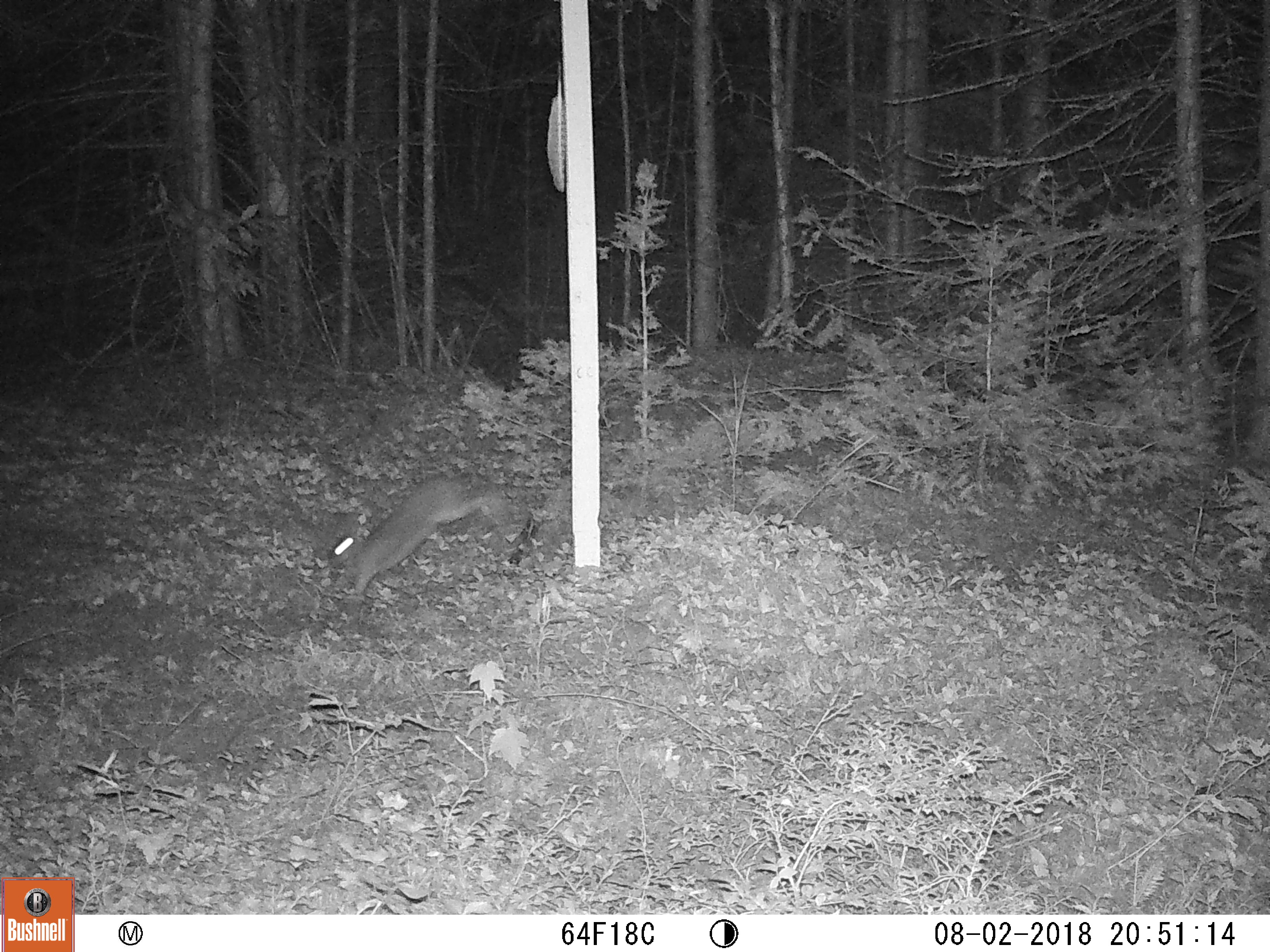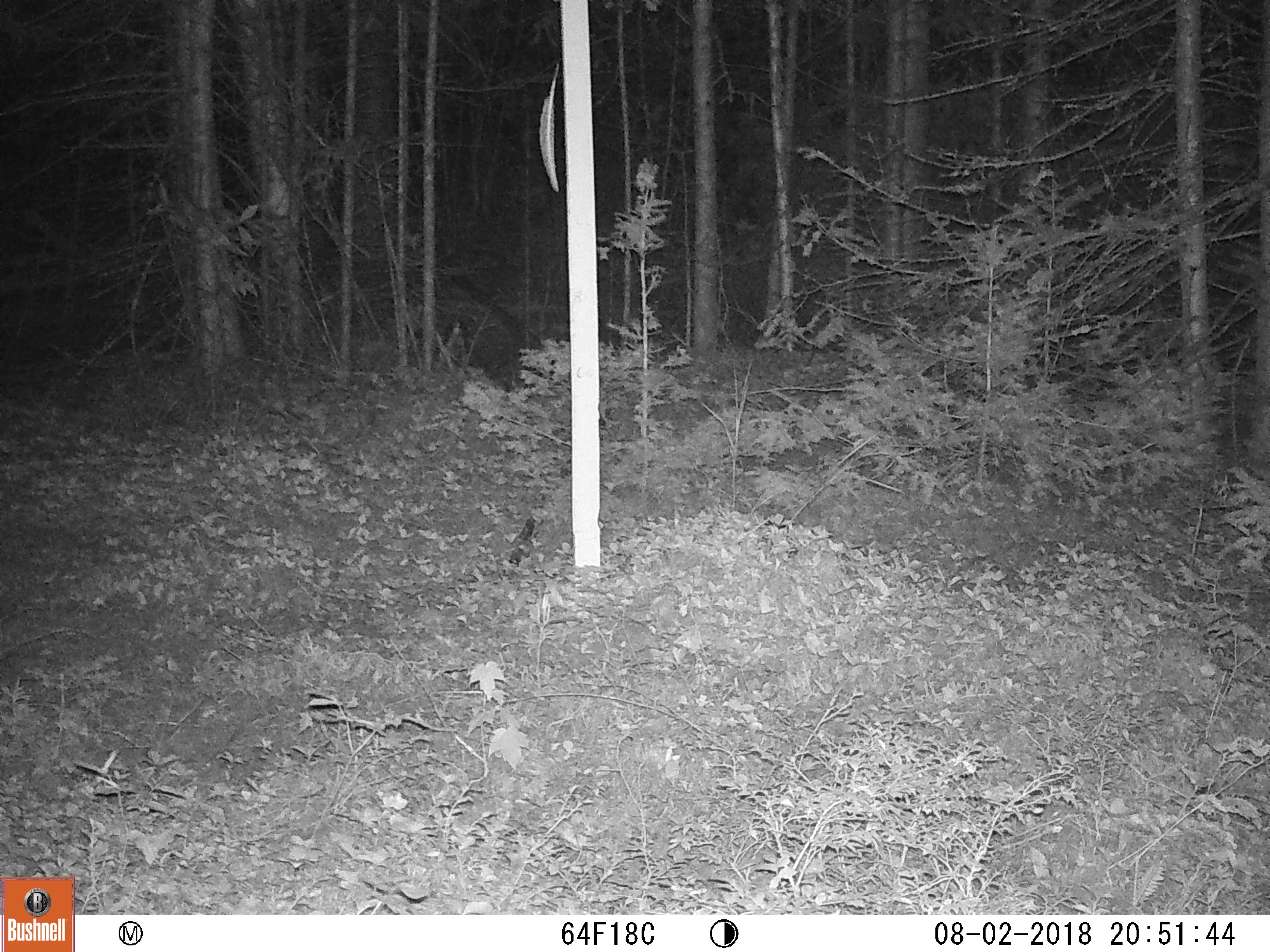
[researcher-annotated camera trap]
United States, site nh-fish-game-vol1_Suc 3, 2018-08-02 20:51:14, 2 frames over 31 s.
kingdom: Animalia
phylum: Chordata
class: Mammalia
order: Lagomorpha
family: Leporidae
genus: Lepus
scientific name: Lepus americanus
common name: snowshoe hare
Snowshoe hare (Lepus americanus).